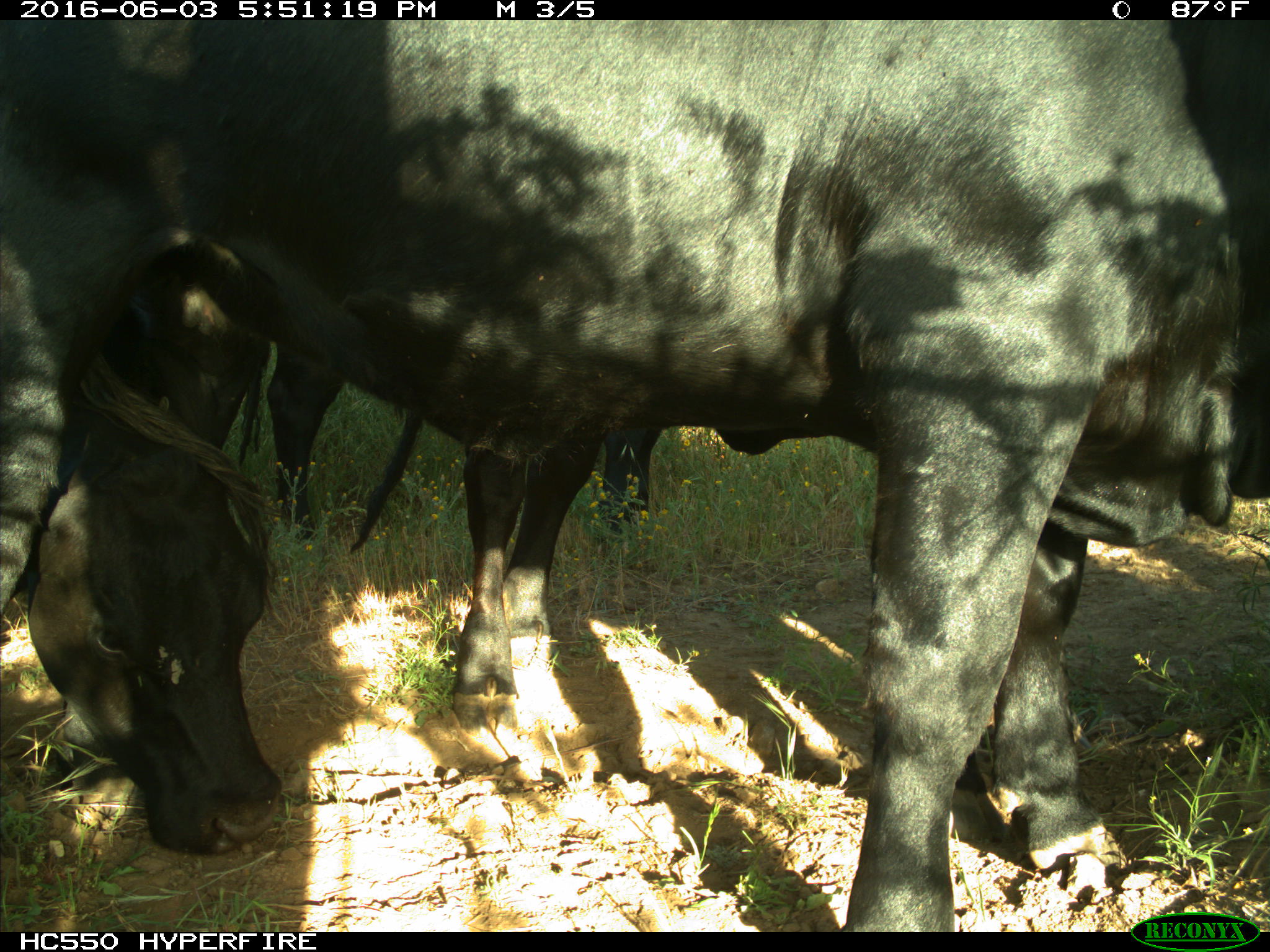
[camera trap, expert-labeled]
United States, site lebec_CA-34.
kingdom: Animalia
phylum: Chordata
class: Mammalia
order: Artiodactyla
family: Bovidae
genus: Bos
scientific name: Bos taurus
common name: domestic cow